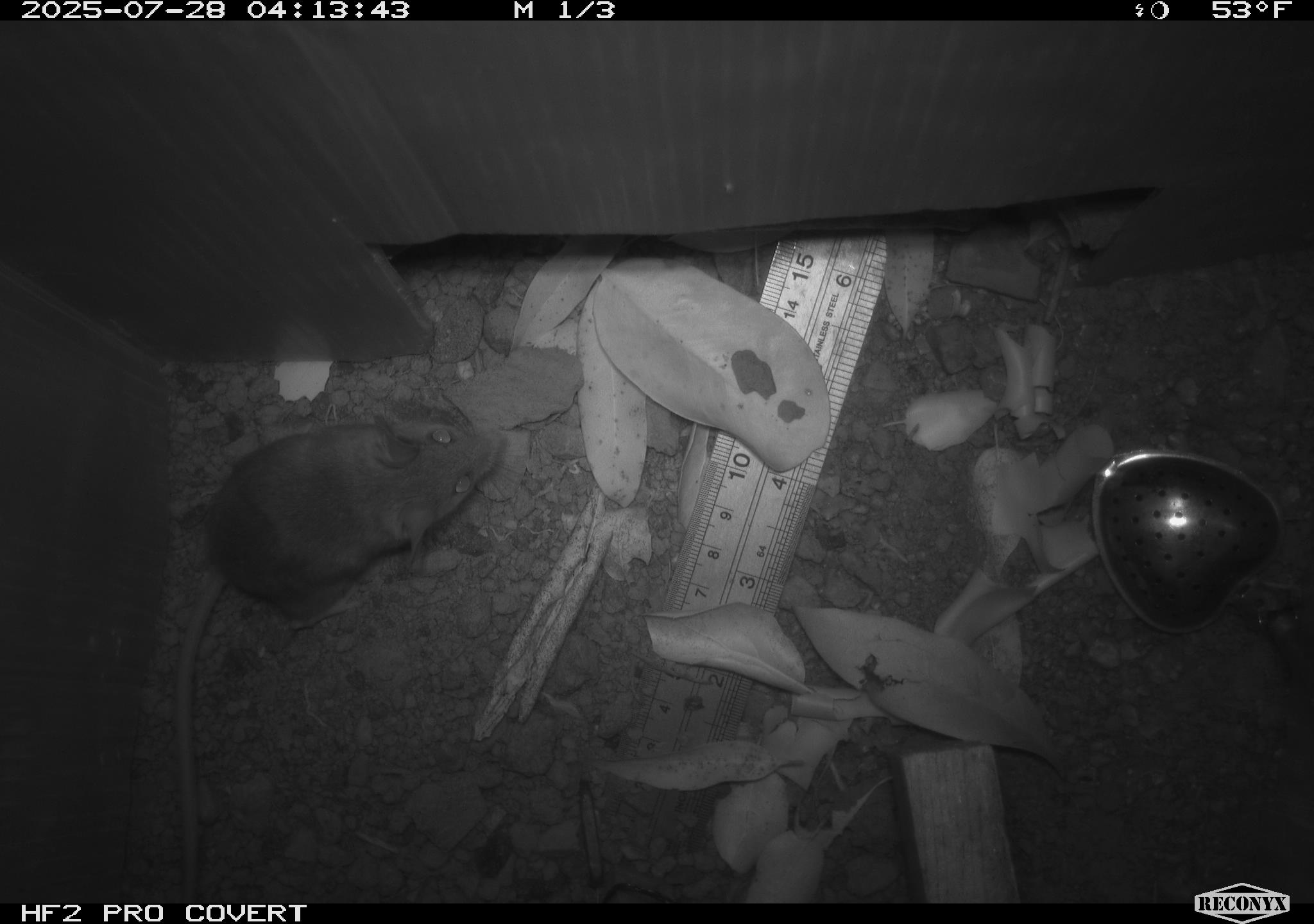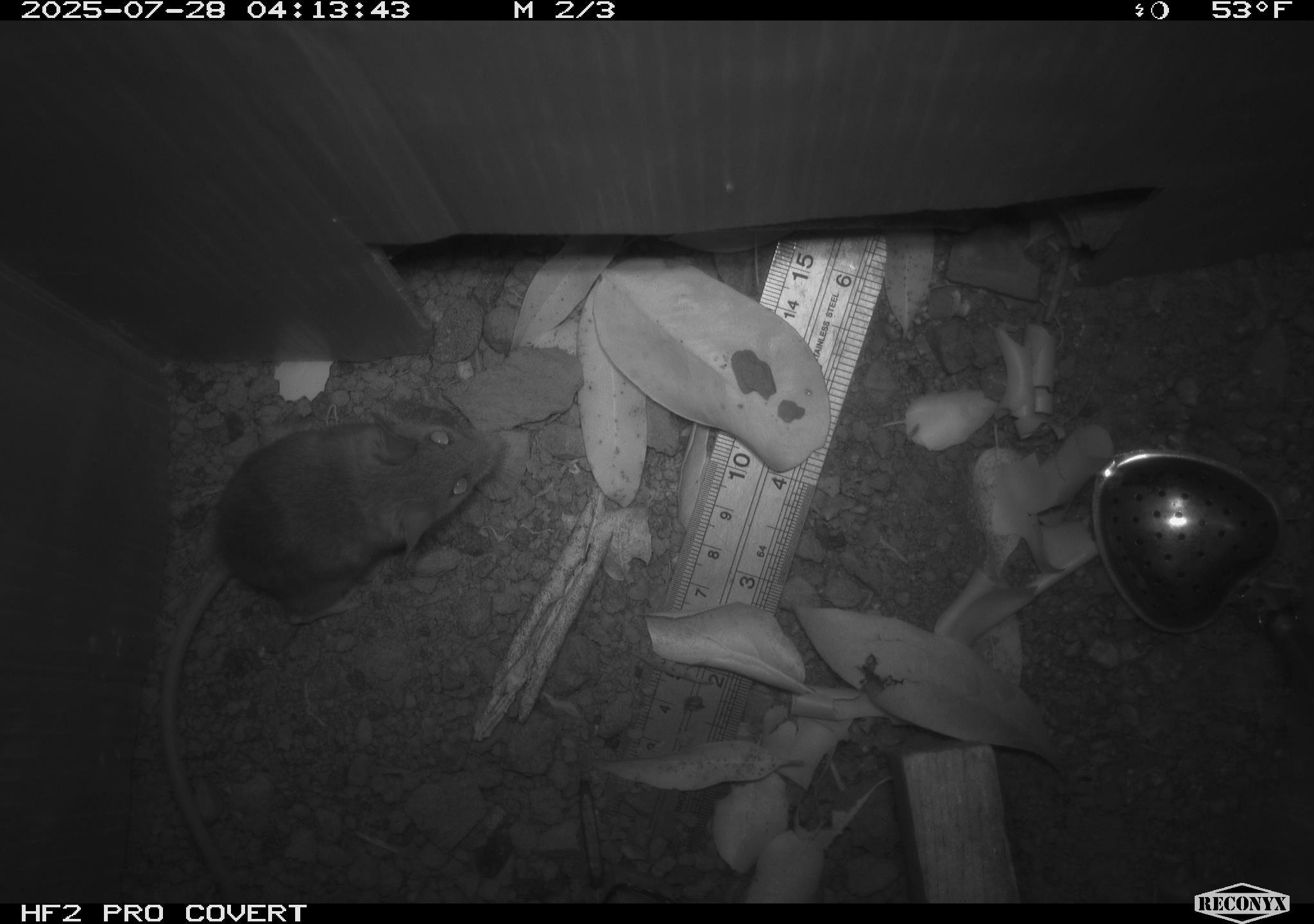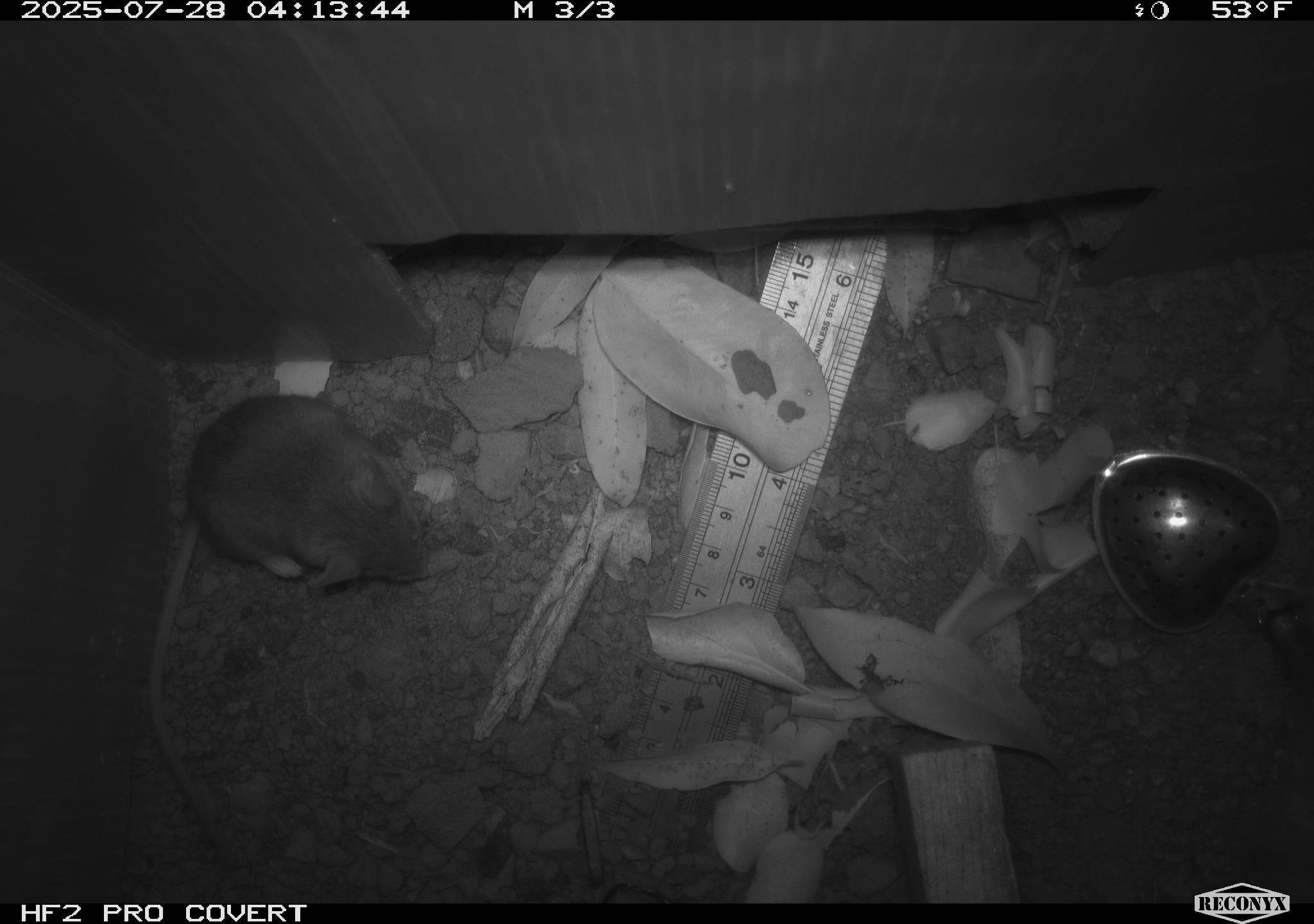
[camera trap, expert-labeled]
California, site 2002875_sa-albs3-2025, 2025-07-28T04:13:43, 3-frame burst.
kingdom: Animalia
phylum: Chordata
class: Mammalia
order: Rodentia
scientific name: Rodentia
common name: mouse species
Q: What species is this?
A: Mouse species (Rodentia).